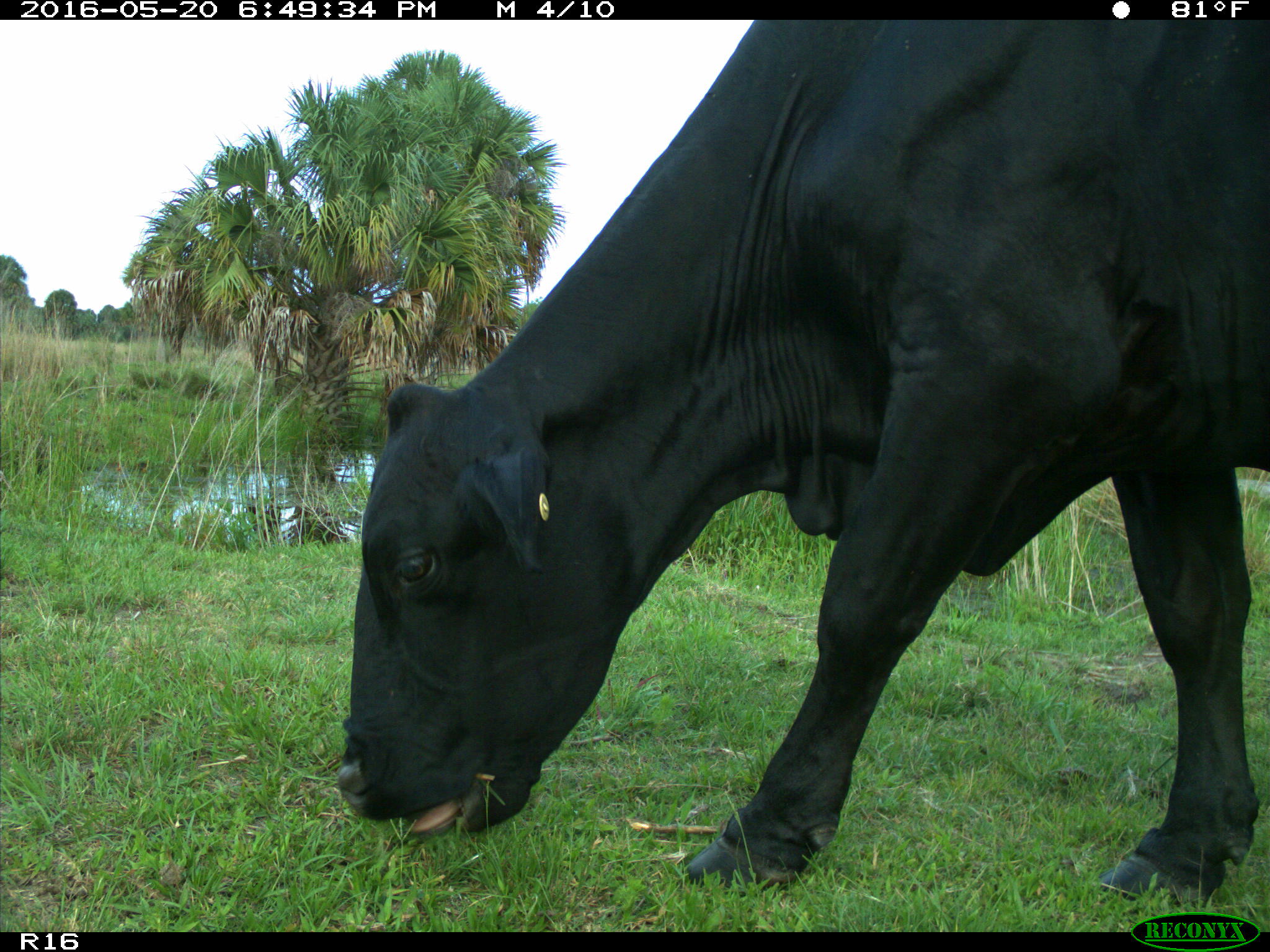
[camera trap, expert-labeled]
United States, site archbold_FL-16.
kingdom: Animalia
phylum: Chordata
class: Mammalia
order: Artiodactyla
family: Bovidae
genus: Bos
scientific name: Bos taurus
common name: domestic cow